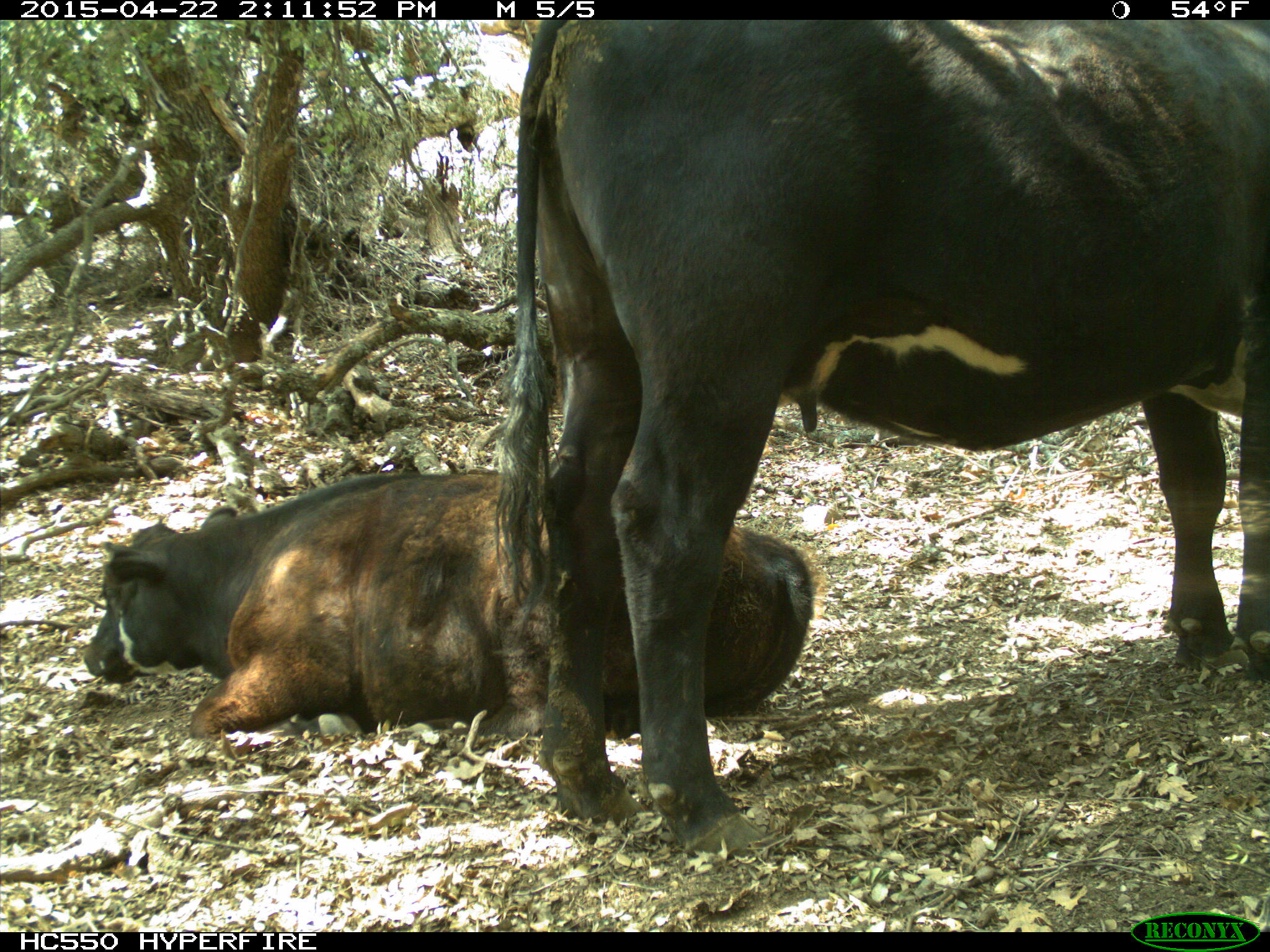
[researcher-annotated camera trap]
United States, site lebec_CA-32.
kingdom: Animalia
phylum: Chordata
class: Mammalia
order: Artiodactyla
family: Bovidae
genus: Bos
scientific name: Bos taurus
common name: domestic cow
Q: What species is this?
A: Bos taurus (domestic cow).